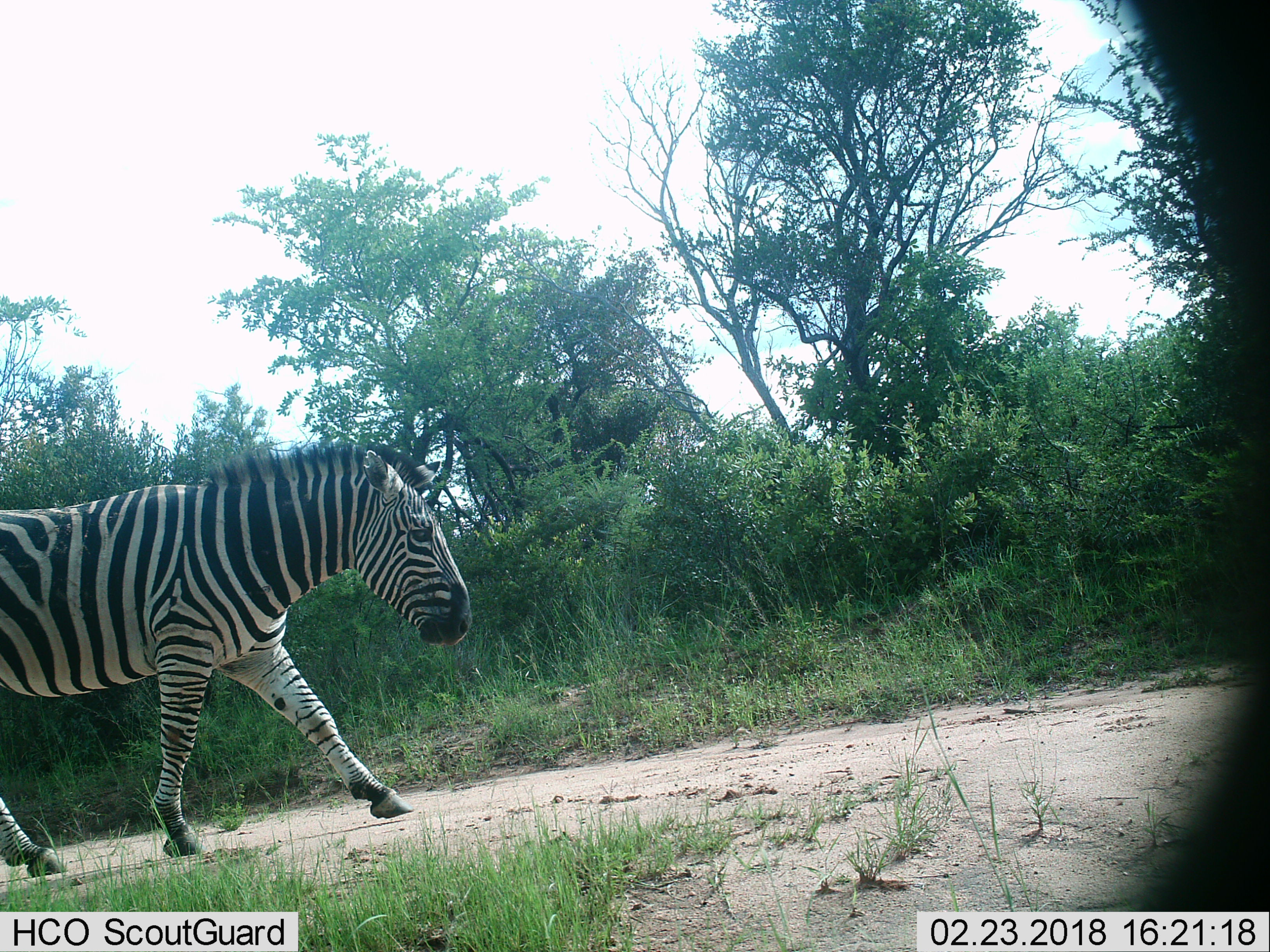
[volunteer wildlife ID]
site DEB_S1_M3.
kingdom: Animalia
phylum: Chordata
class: Mammalia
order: Perissodactyla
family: Equidae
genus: Equus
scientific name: Equus quagga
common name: plains zebra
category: zebraplains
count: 1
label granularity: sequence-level